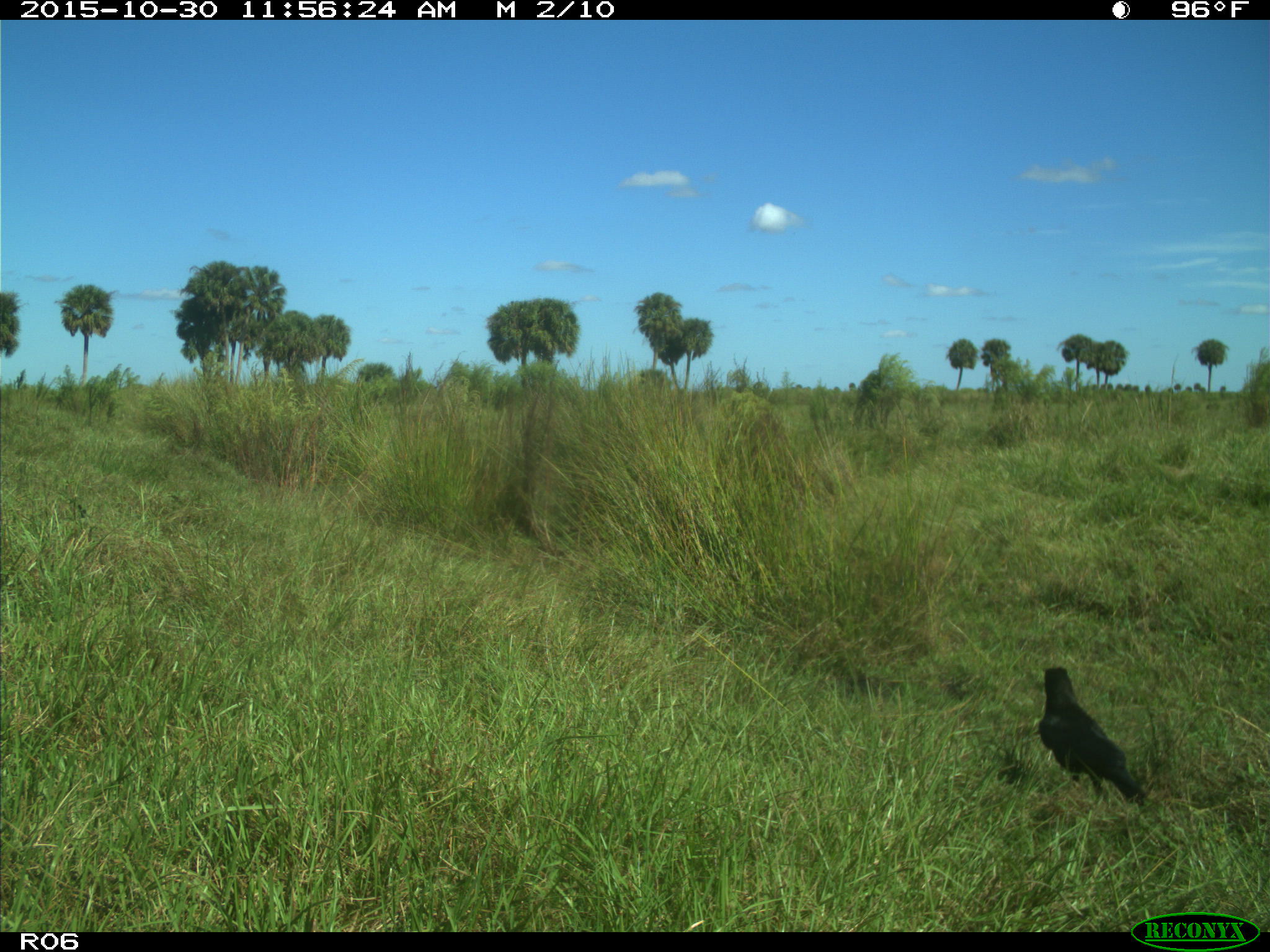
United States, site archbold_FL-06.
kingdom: Animalia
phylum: Chordata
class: Aves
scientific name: Aves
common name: birds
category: unidentified bird